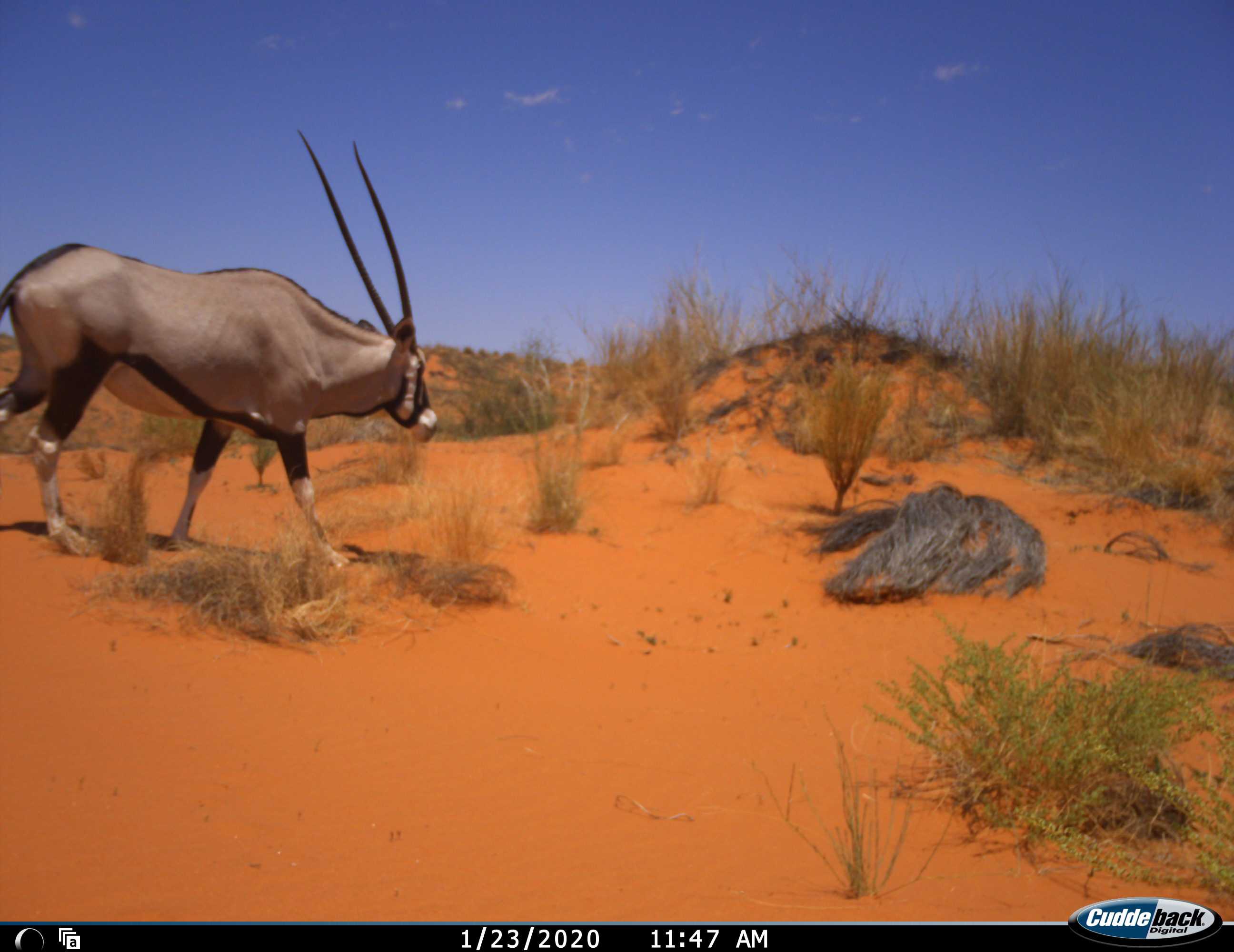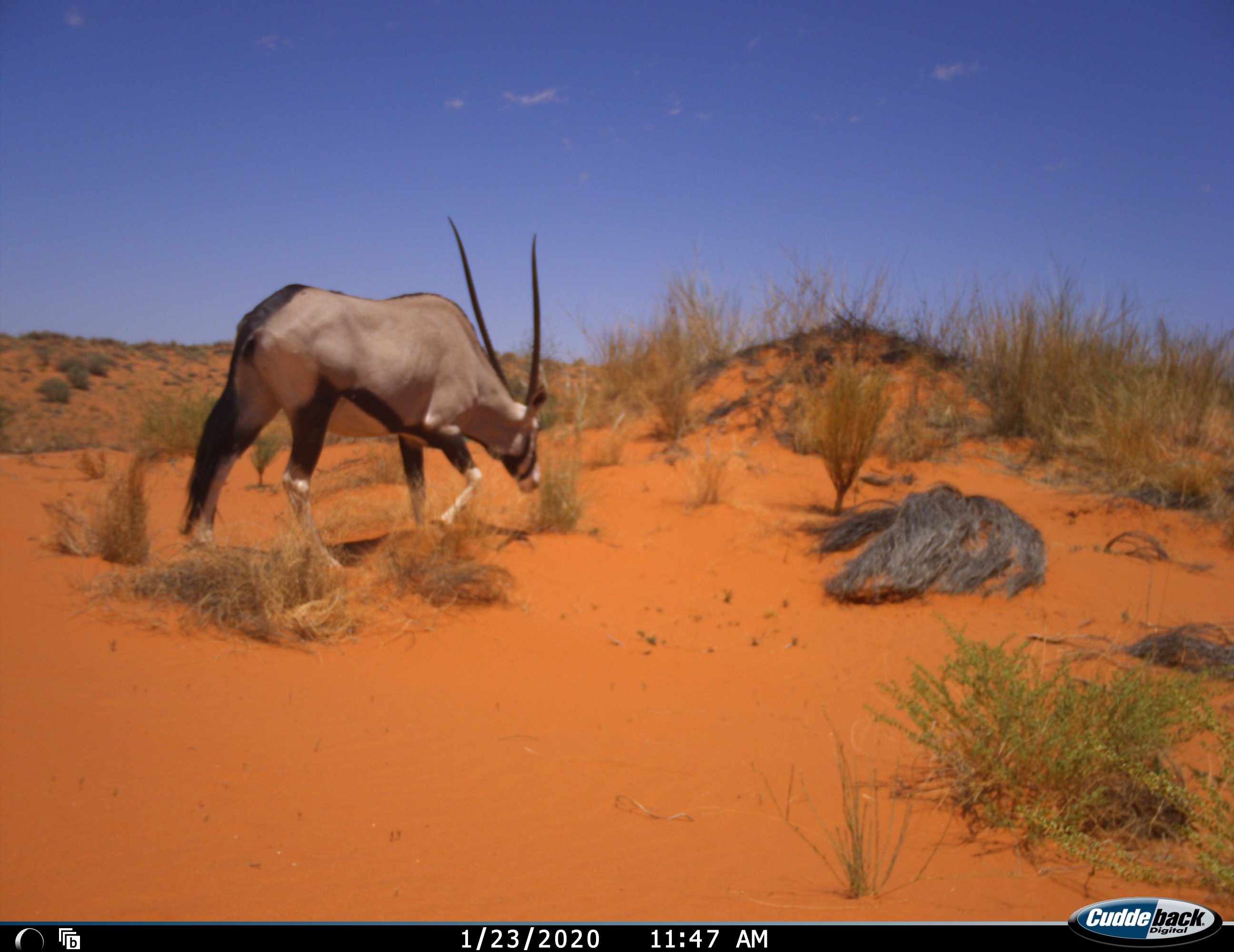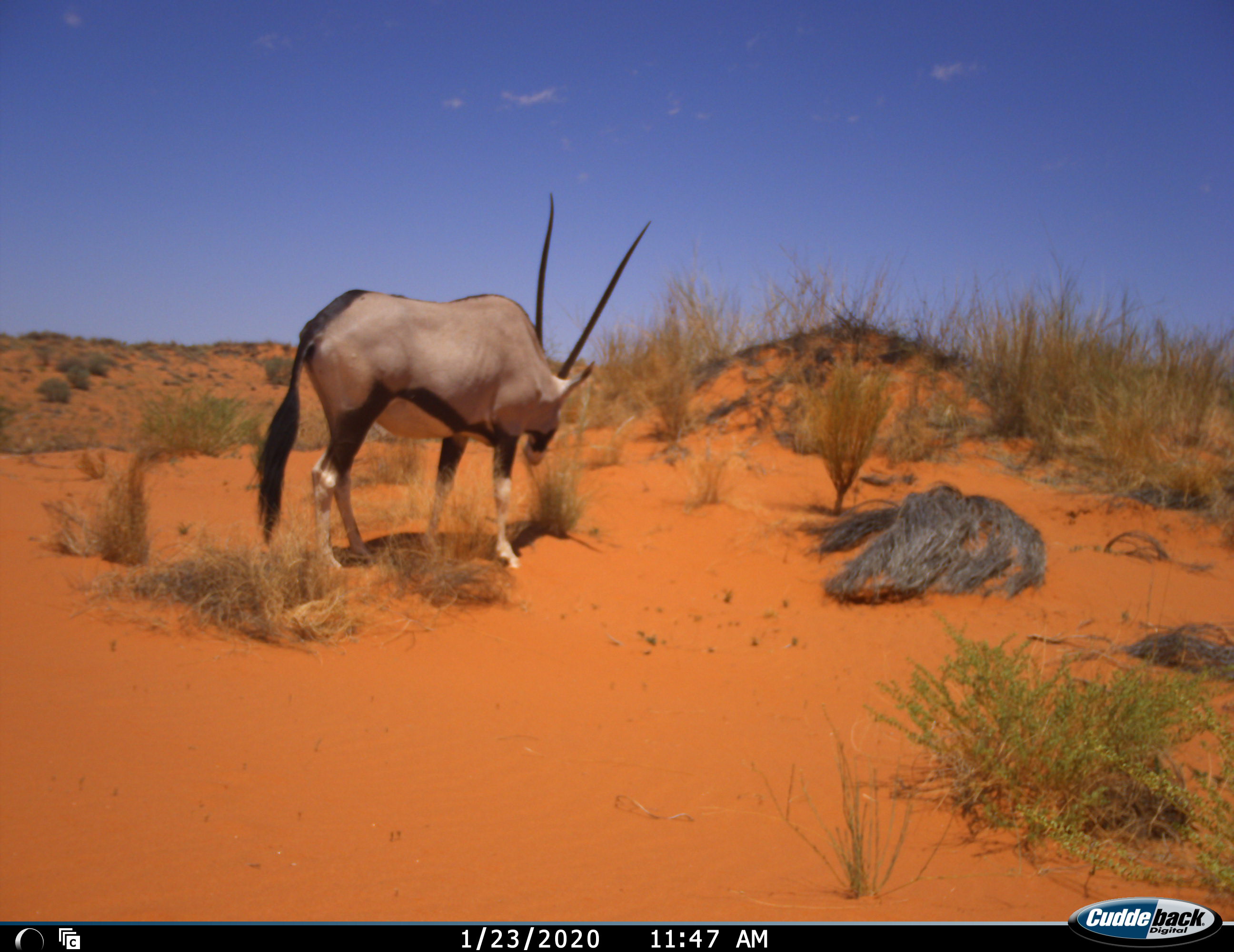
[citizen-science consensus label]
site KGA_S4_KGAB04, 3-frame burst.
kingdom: Animalia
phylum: Chordata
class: Mammalia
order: Artiodactyla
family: Bovidae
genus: Oryx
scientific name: Oryx gazella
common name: gemsbok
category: oryx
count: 1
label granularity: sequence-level